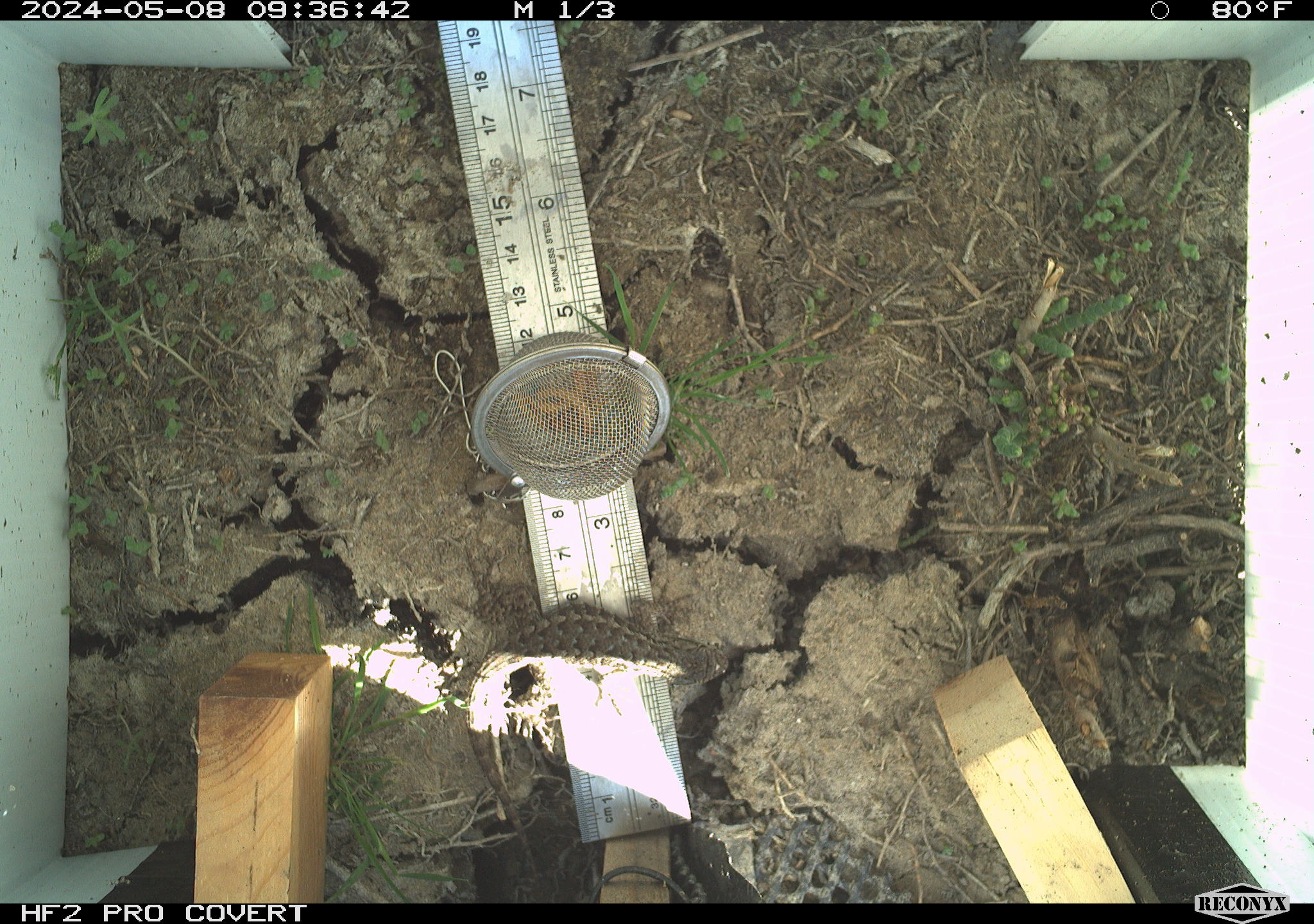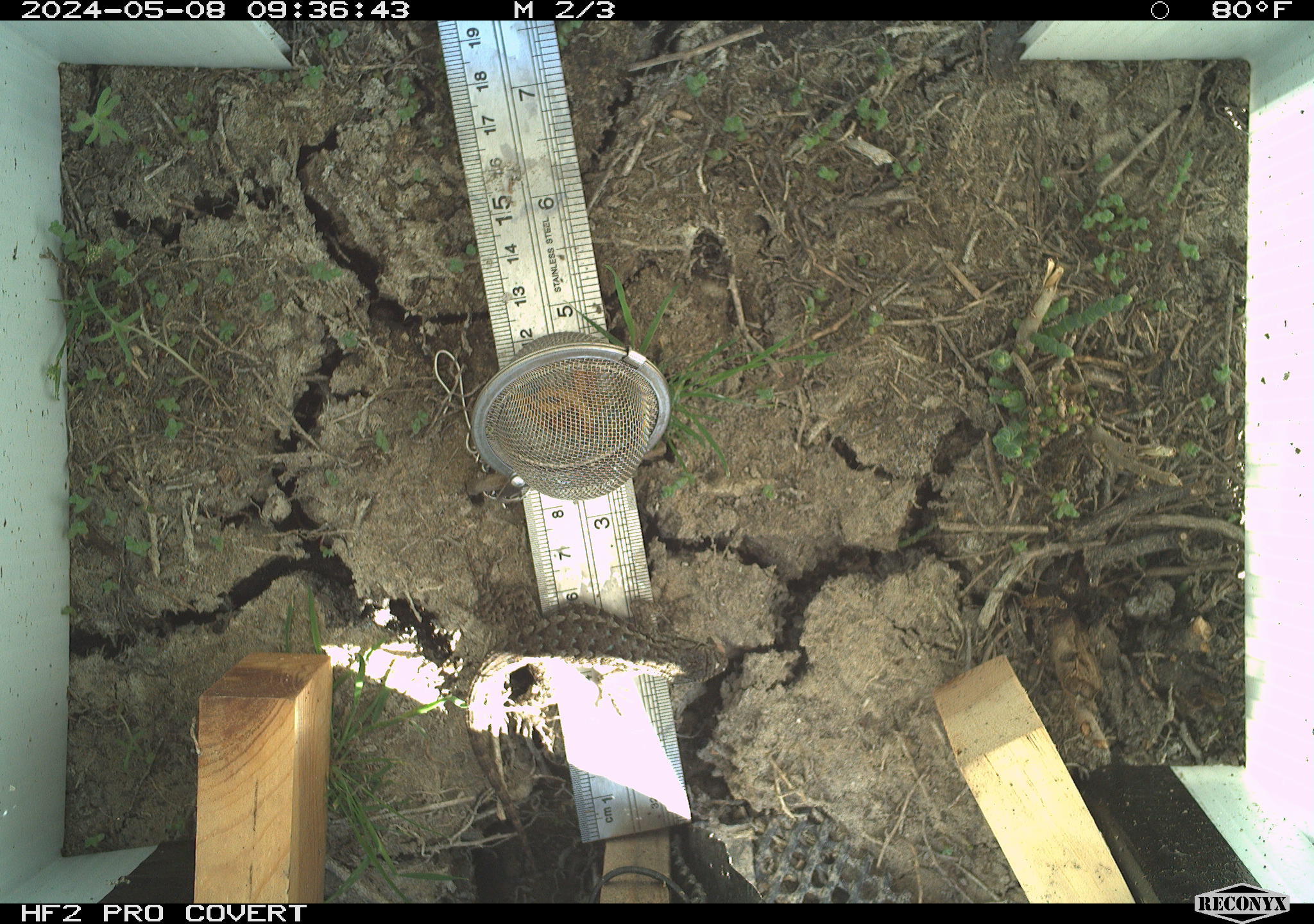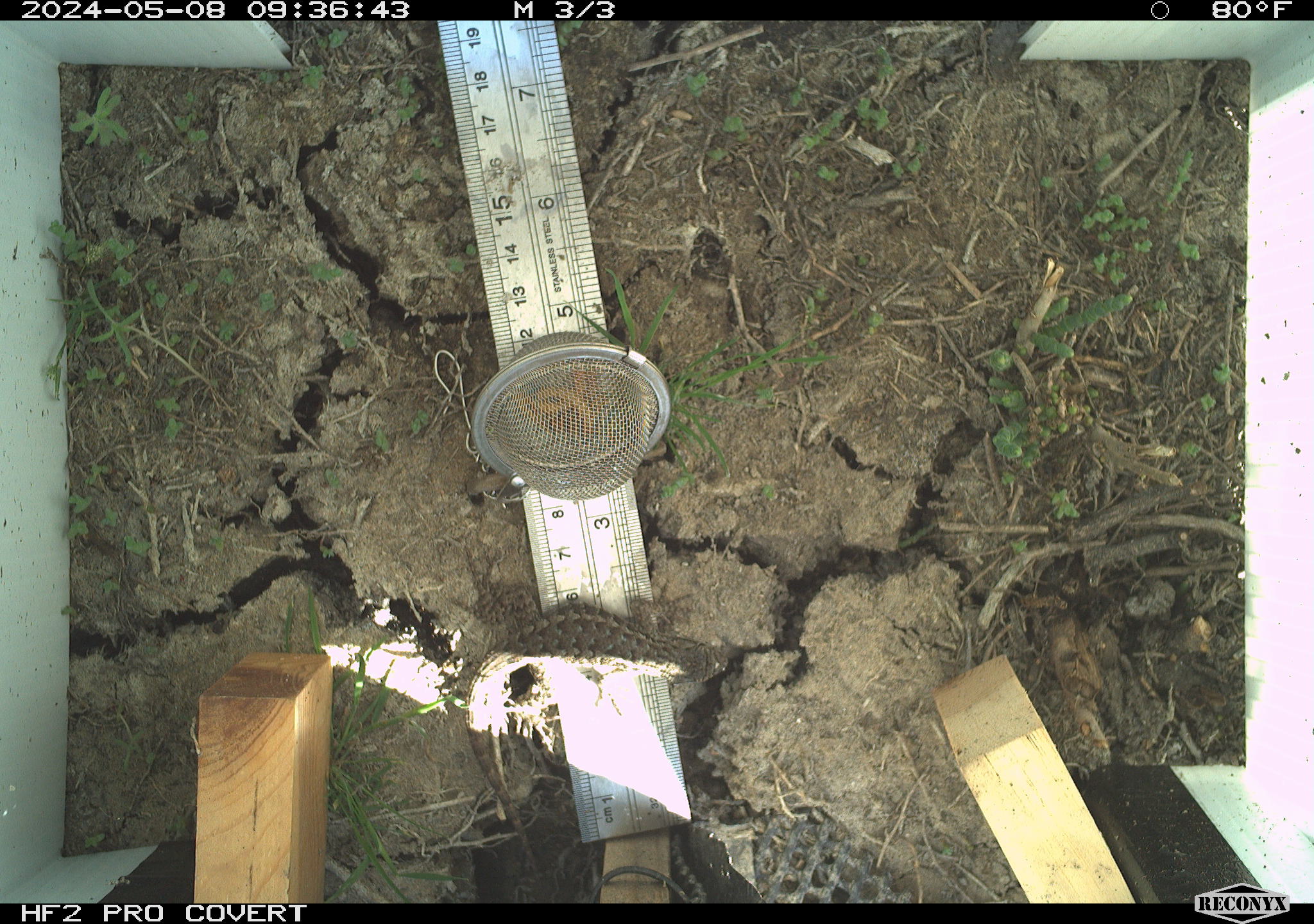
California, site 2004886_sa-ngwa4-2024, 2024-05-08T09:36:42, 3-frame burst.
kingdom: Animalia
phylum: Chordata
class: Reptilia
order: Squamata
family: Phrynosomatidae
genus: Sceloporus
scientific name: Sceloporus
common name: spiny lizards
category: sceloporus species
Sceloporus species (spiny lizards) (Sceloporus).